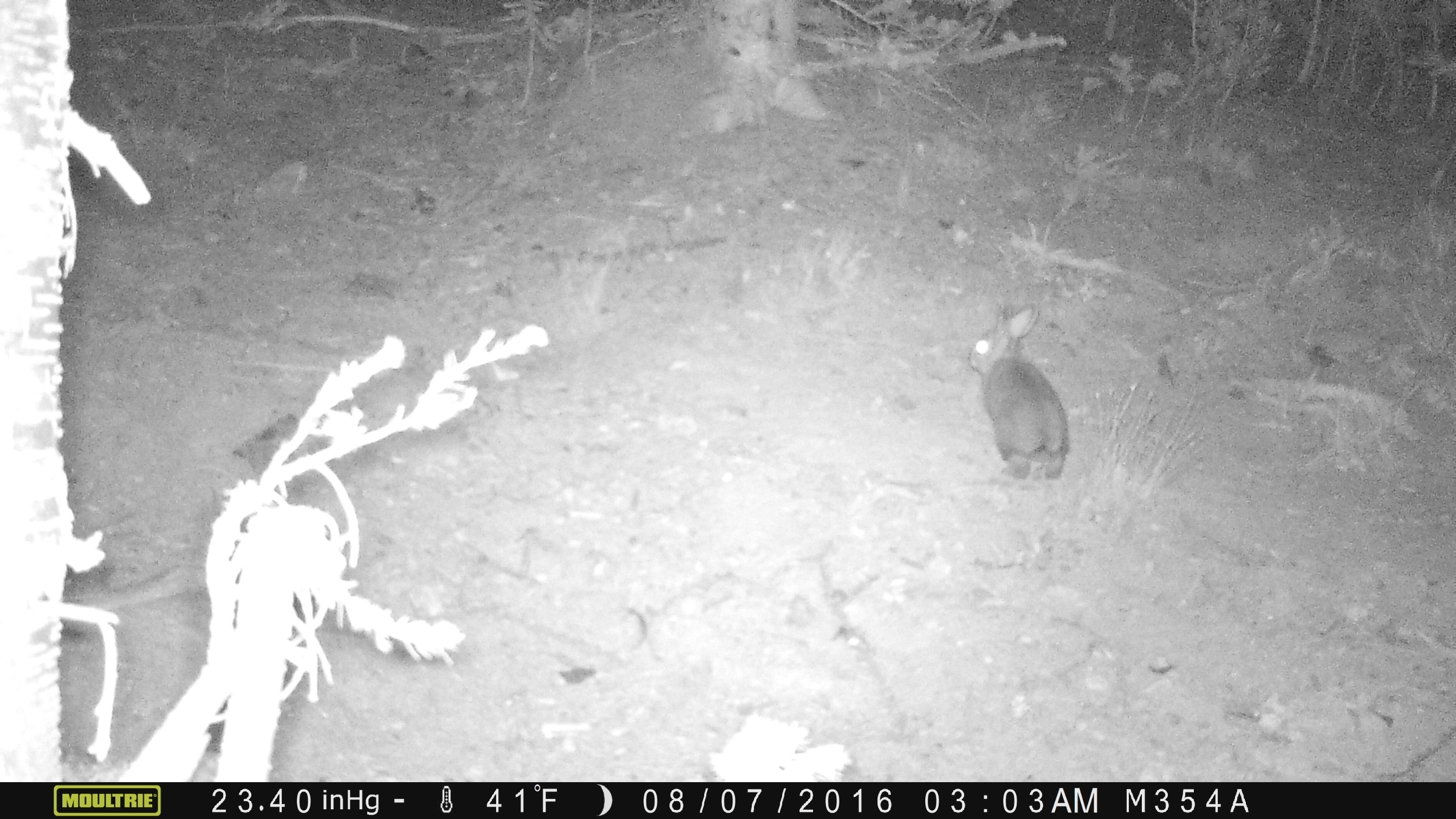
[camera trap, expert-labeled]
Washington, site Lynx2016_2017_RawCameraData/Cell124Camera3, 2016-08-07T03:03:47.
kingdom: Animalia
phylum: Chordata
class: Mammalia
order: Lagomorpha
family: Leporidae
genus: Lepus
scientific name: Lepus americanus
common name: snowshoe hare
Lepus americanus (snowshoe hare). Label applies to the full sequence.